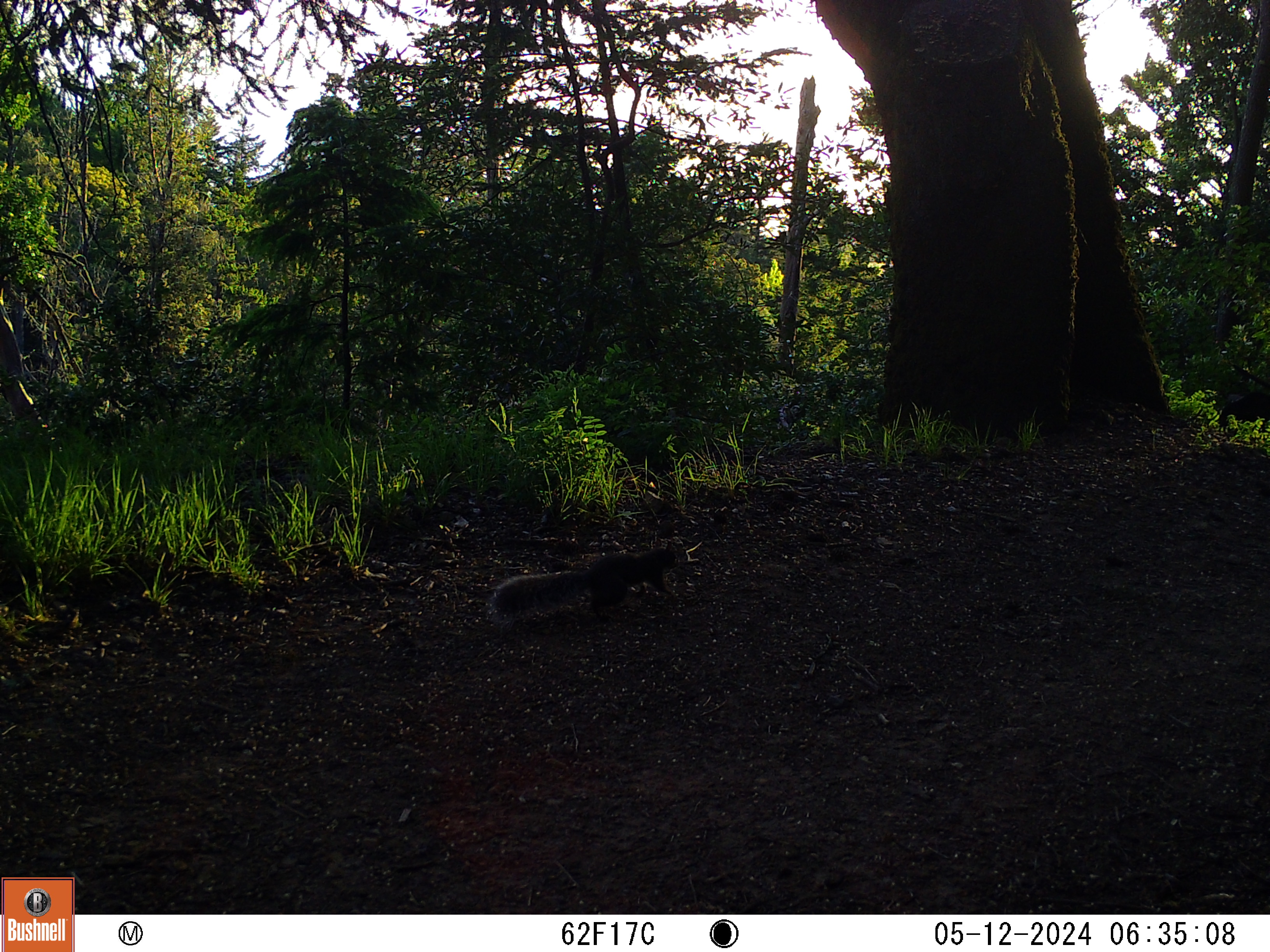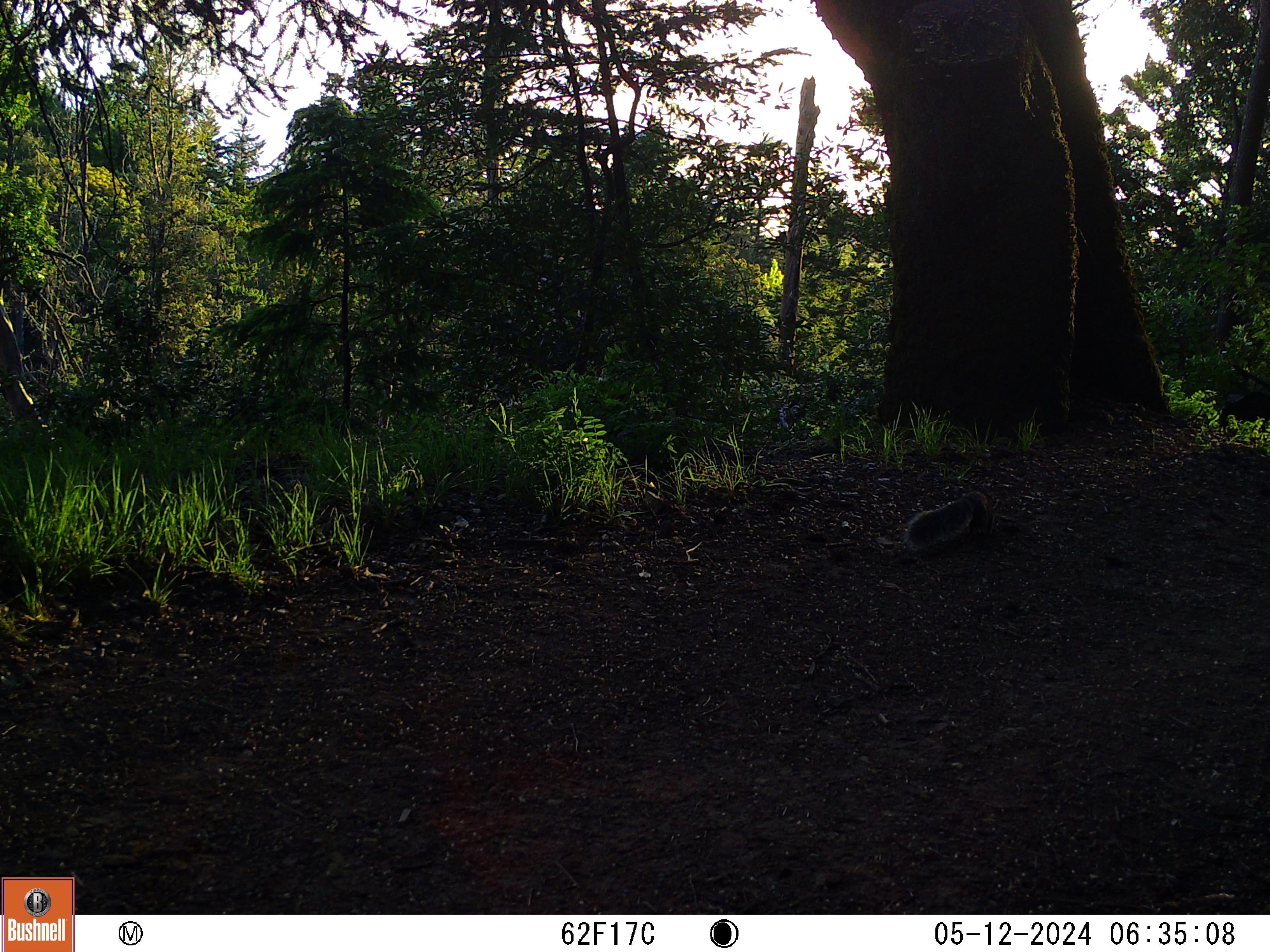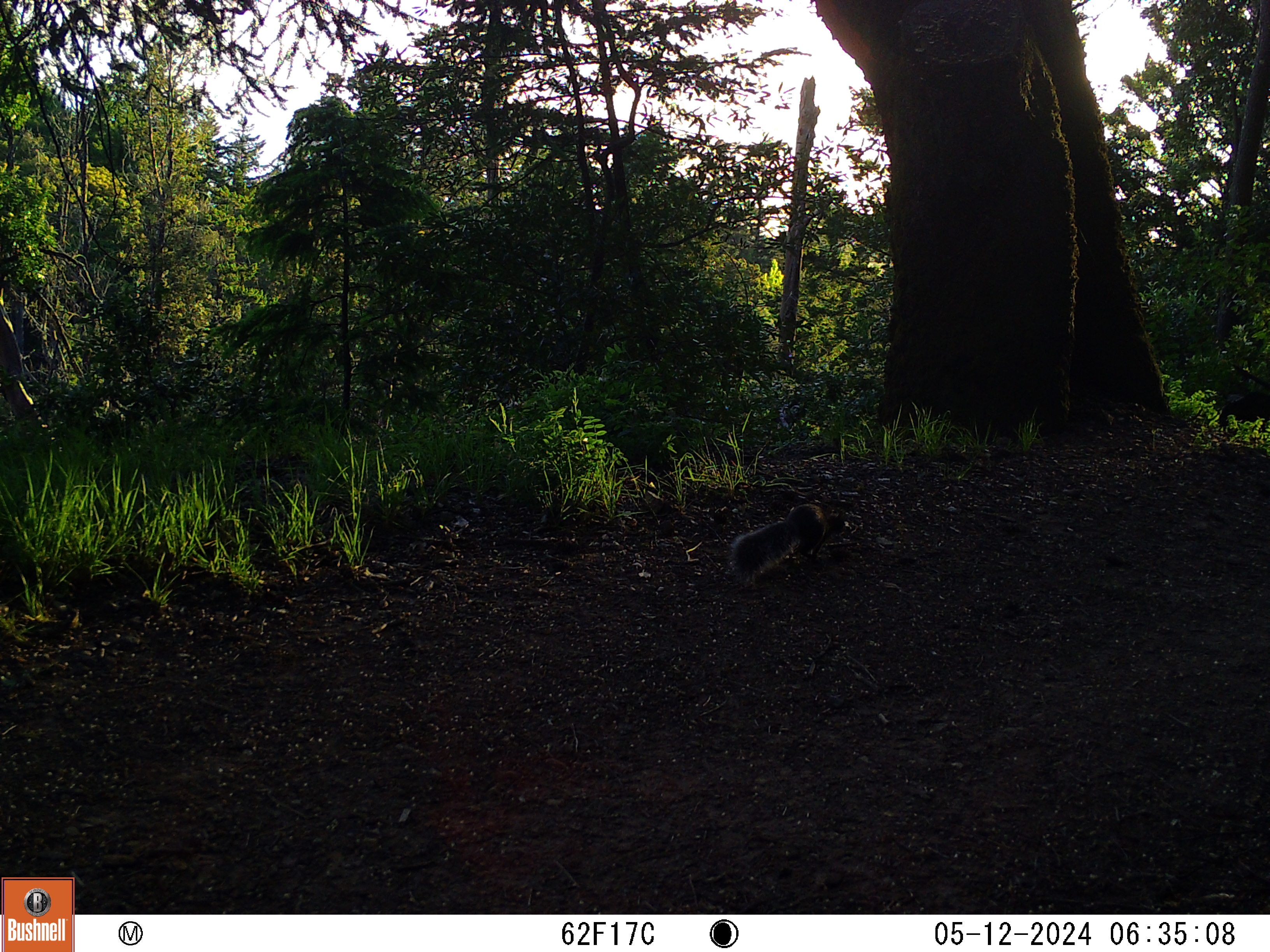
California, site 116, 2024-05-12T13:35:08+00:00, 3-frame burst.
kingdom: Animalia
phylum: Chordata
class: Mammalia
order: Rodentia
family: Sciuridae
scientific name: Sciuridae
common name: squirrel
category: unknown squirrel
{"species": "unknown squirrel (squirrel) (Sciuridae)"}